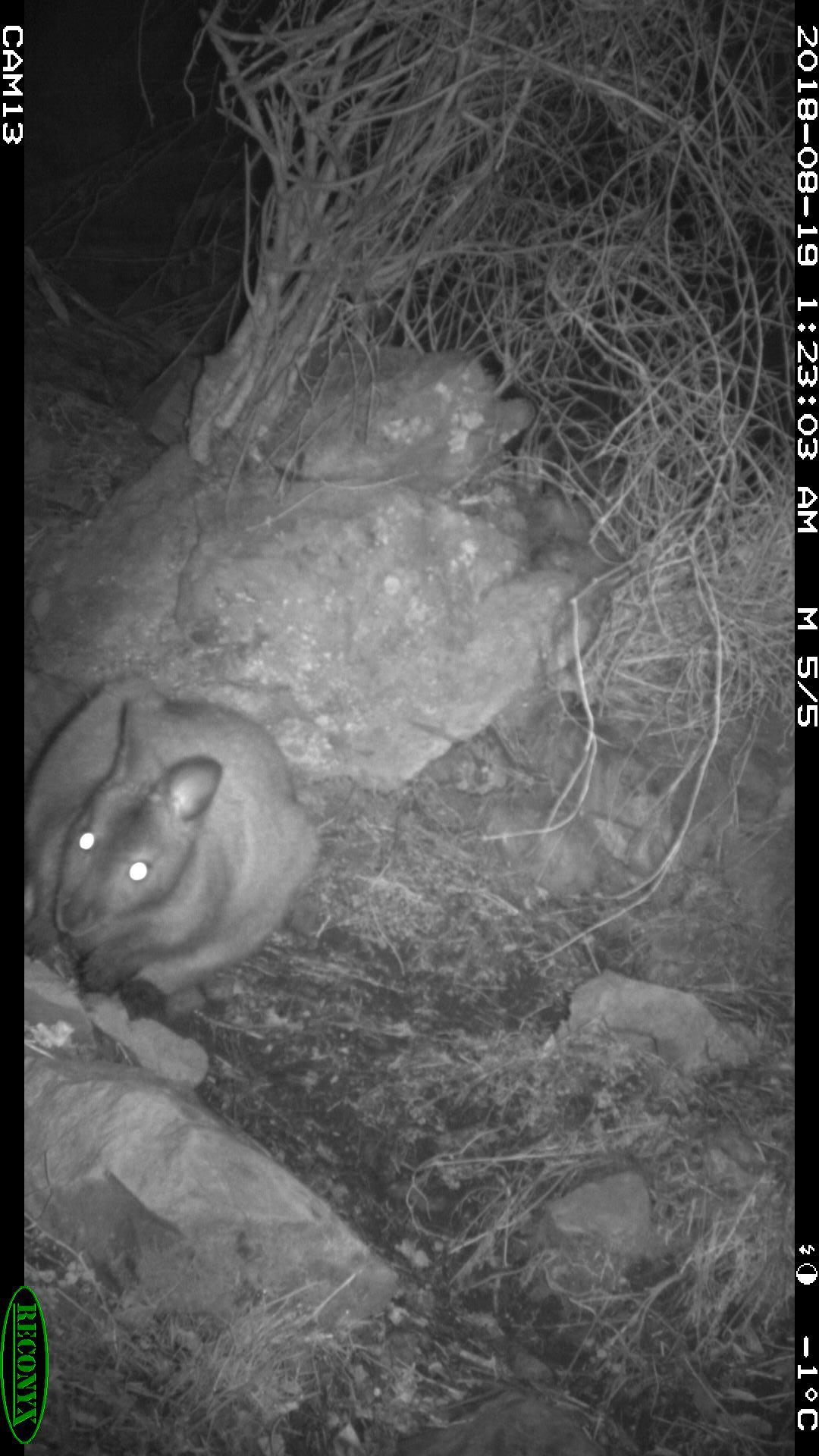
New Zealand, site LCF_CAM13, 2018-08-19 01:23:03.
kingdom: Animalia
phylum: Chordata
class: Mammalia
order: Diprotodontia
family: Macropodidae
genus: Notamacropus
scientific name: Notamacropus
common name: wallaby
Wallaby (Notamacropus).